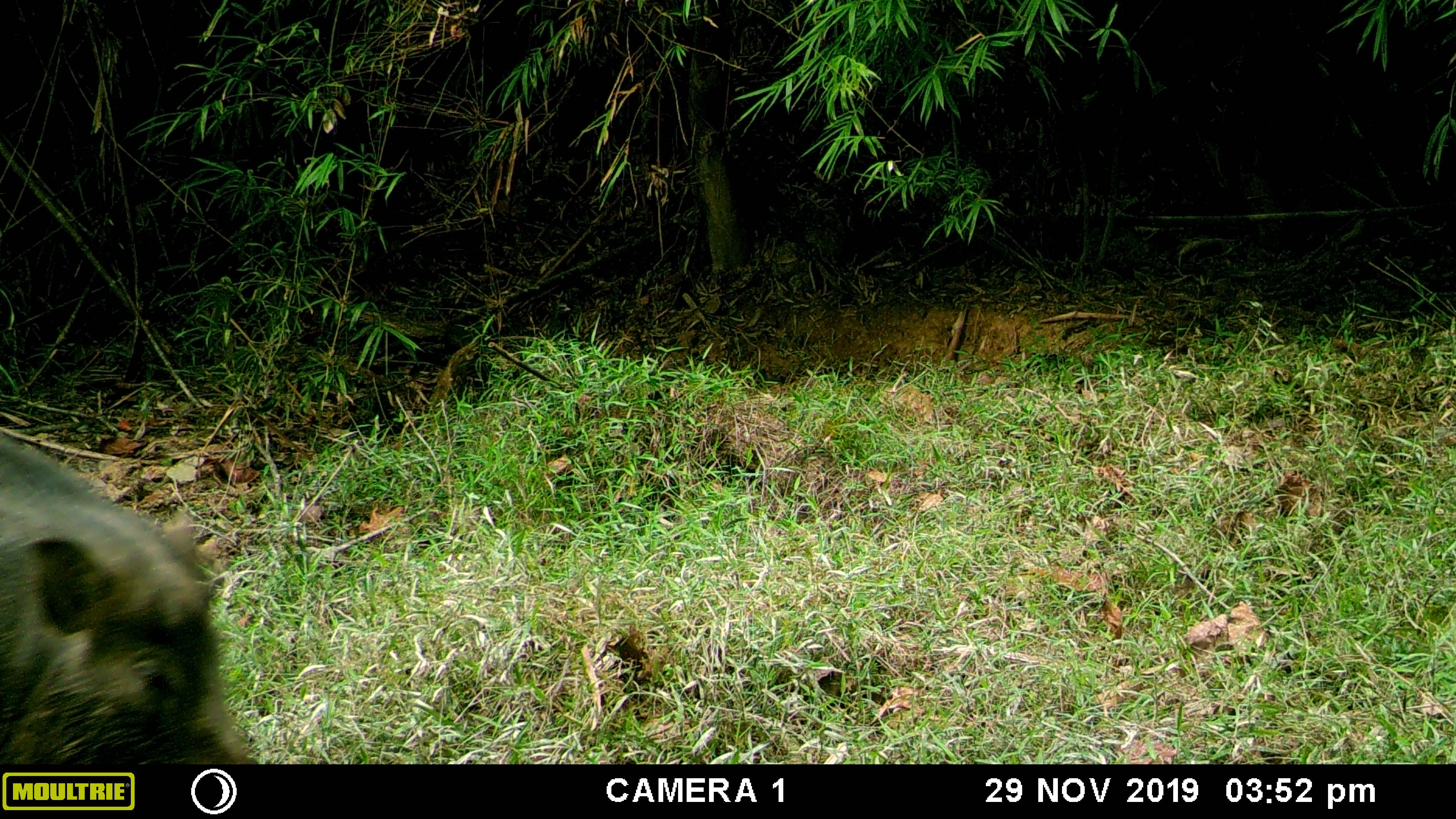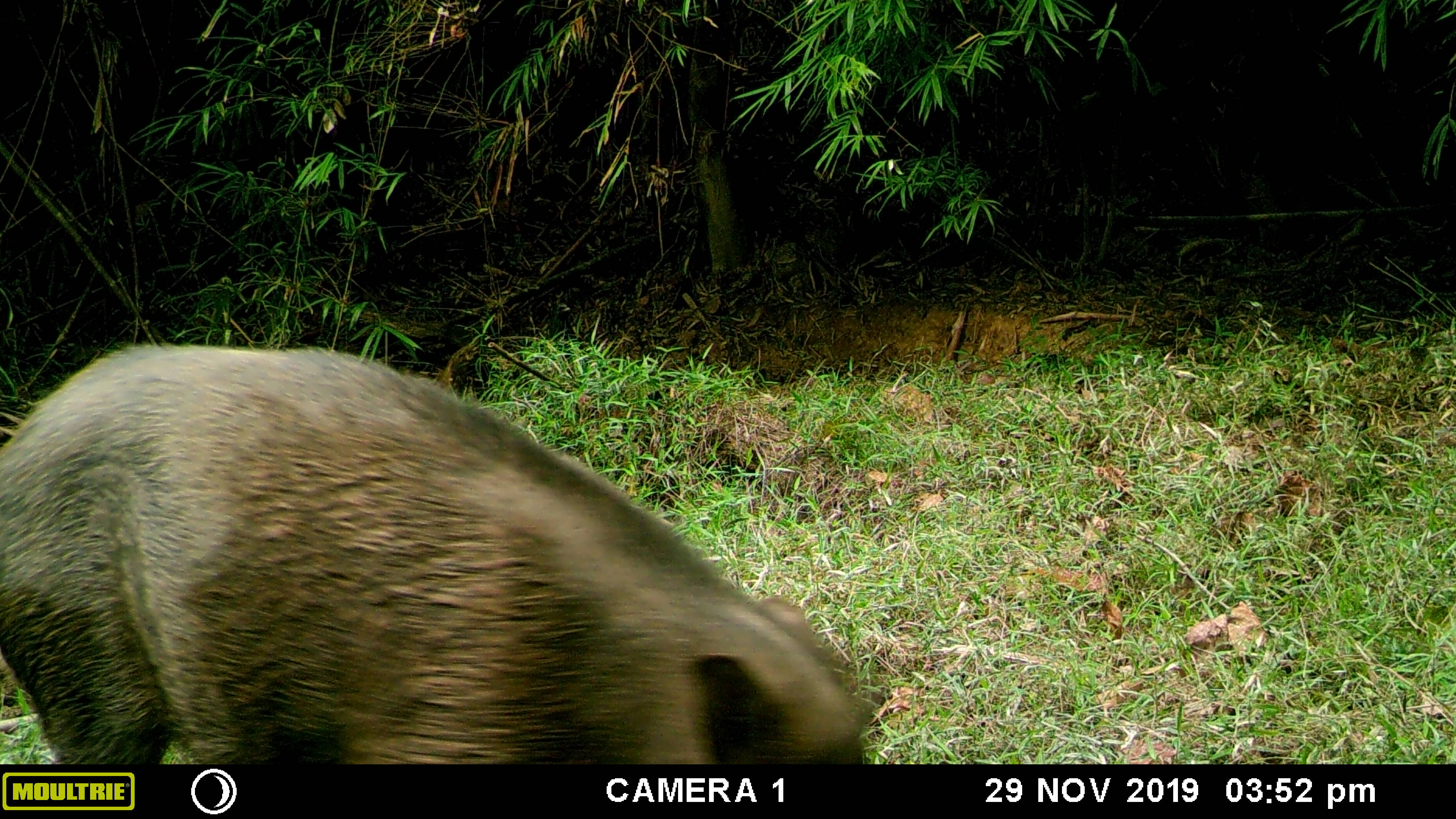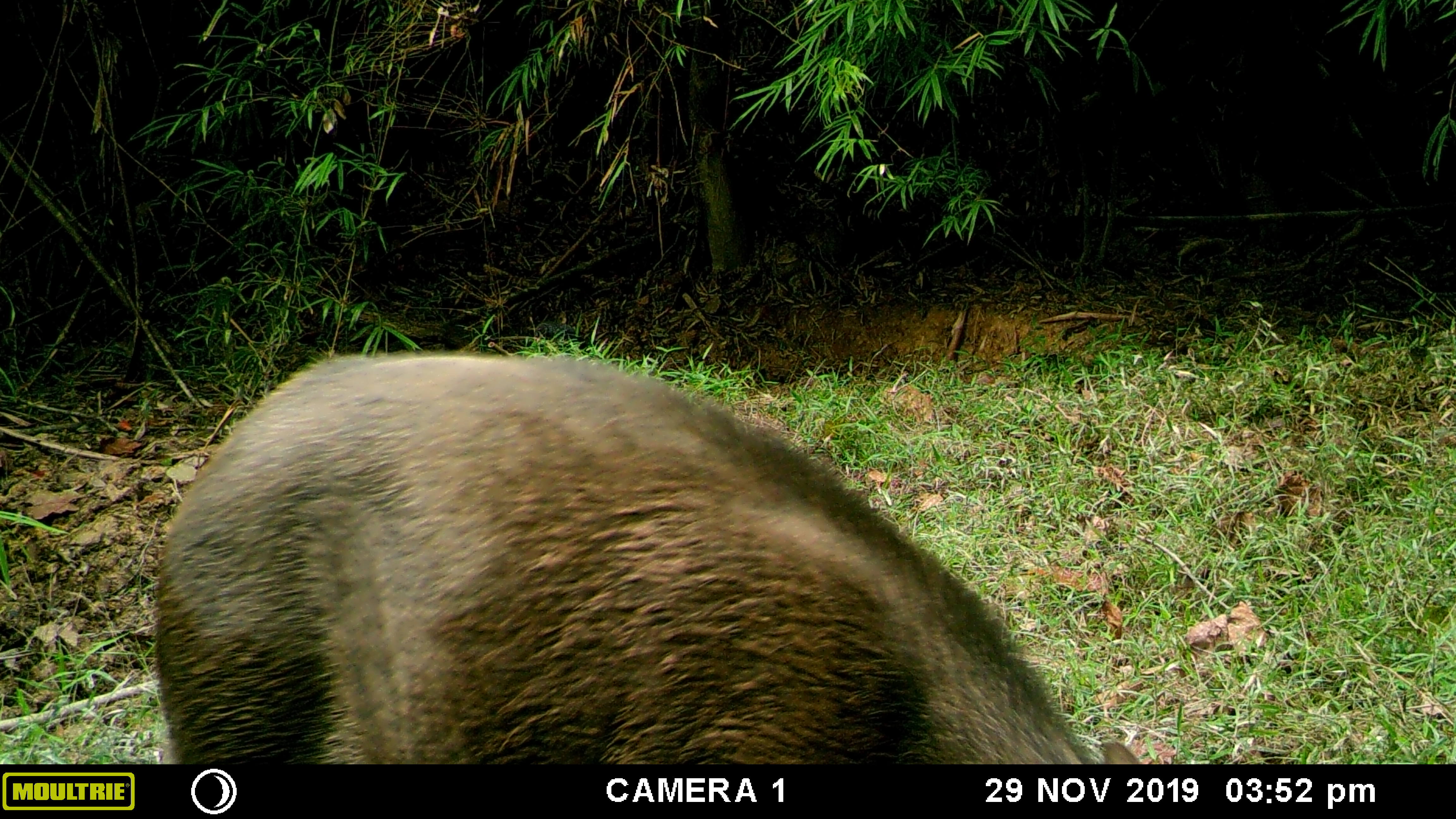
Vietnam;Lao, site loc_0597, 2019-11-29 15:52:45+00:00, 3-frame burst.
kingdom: Animalia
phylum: Chordata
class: Mammalia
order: Artiodactyla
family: Suidae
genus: Sus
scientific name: Sus scrofa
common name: eurasian wild pig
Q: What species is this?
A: Eurasian wild pig (Sus scrofa).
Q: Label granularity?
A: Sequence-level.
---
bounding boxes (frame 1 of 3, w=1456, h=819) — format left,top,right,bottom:
eurasian wild pig: 0,427,256,764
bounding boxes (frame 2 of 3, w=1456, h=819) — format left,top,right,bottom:
eurasian wild pig: 0,341,868,764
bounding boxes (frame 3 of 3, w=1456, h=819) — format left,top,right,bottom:
eurasian wild pig: 147,349,1143,764